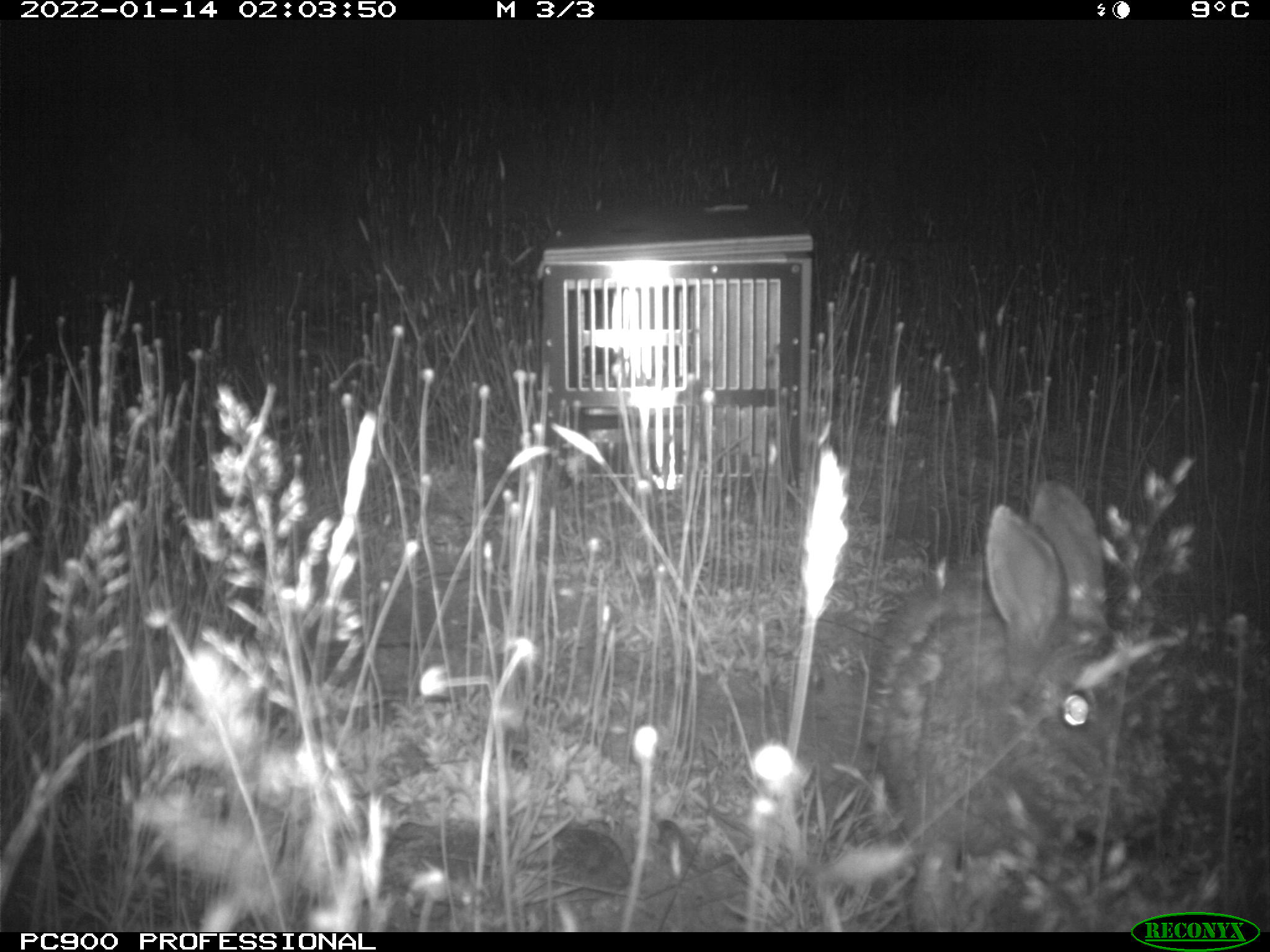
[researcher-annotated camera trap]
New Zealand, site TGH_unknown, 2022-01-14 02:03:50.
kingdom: Animalia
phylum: Chordata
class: Mammalia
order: Lagomorpha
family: Leporidae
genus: Oryctolagus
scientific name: Oryctolagus cuniculus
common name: european rabbit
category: rabbit